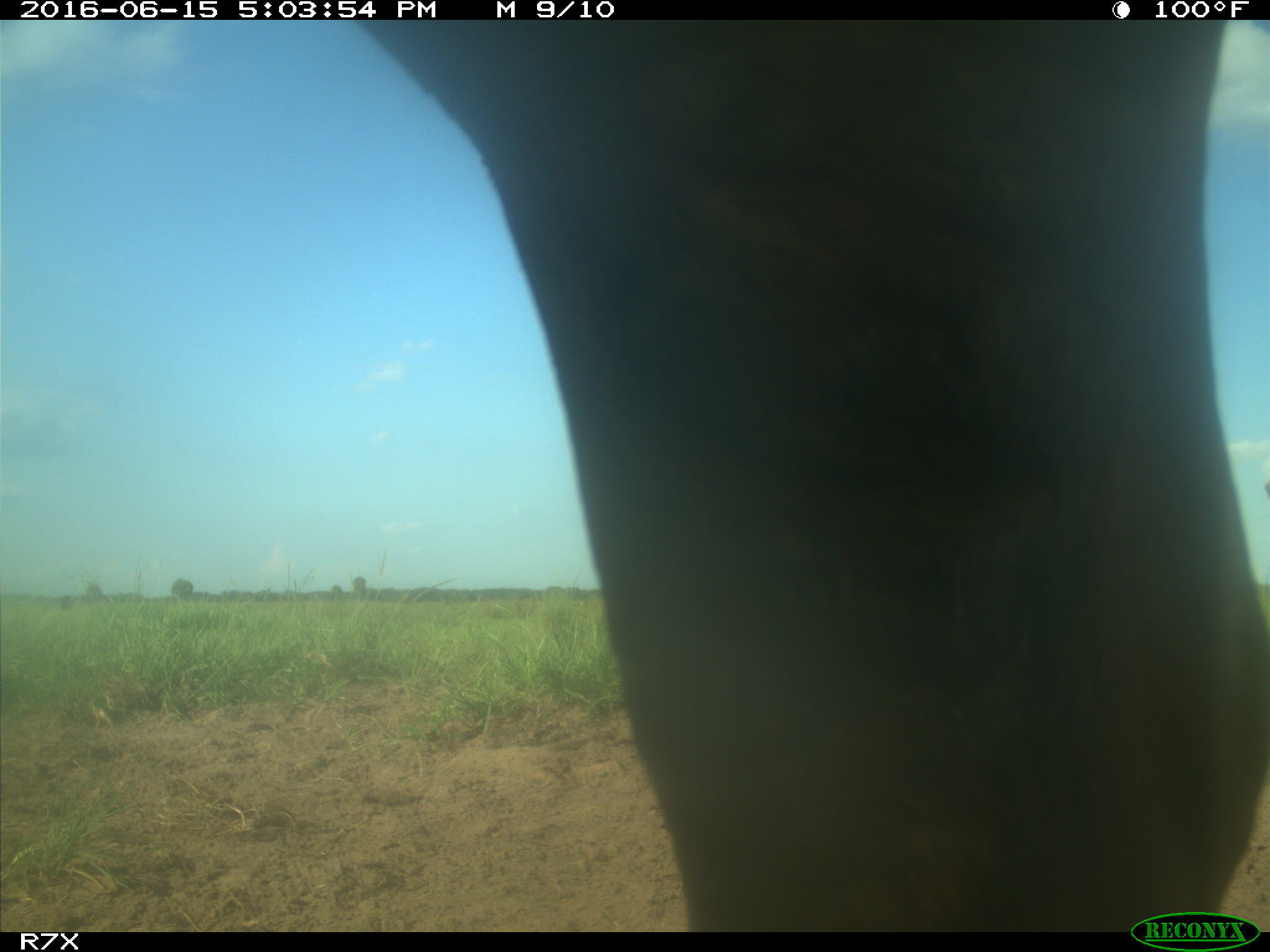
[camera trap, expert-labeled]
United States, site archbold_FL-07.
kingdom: Animalia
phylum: Chordata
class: Mammalia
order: Artiodactyla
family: Bovidae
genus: Bos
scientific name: Bos taurus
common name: domestic cow